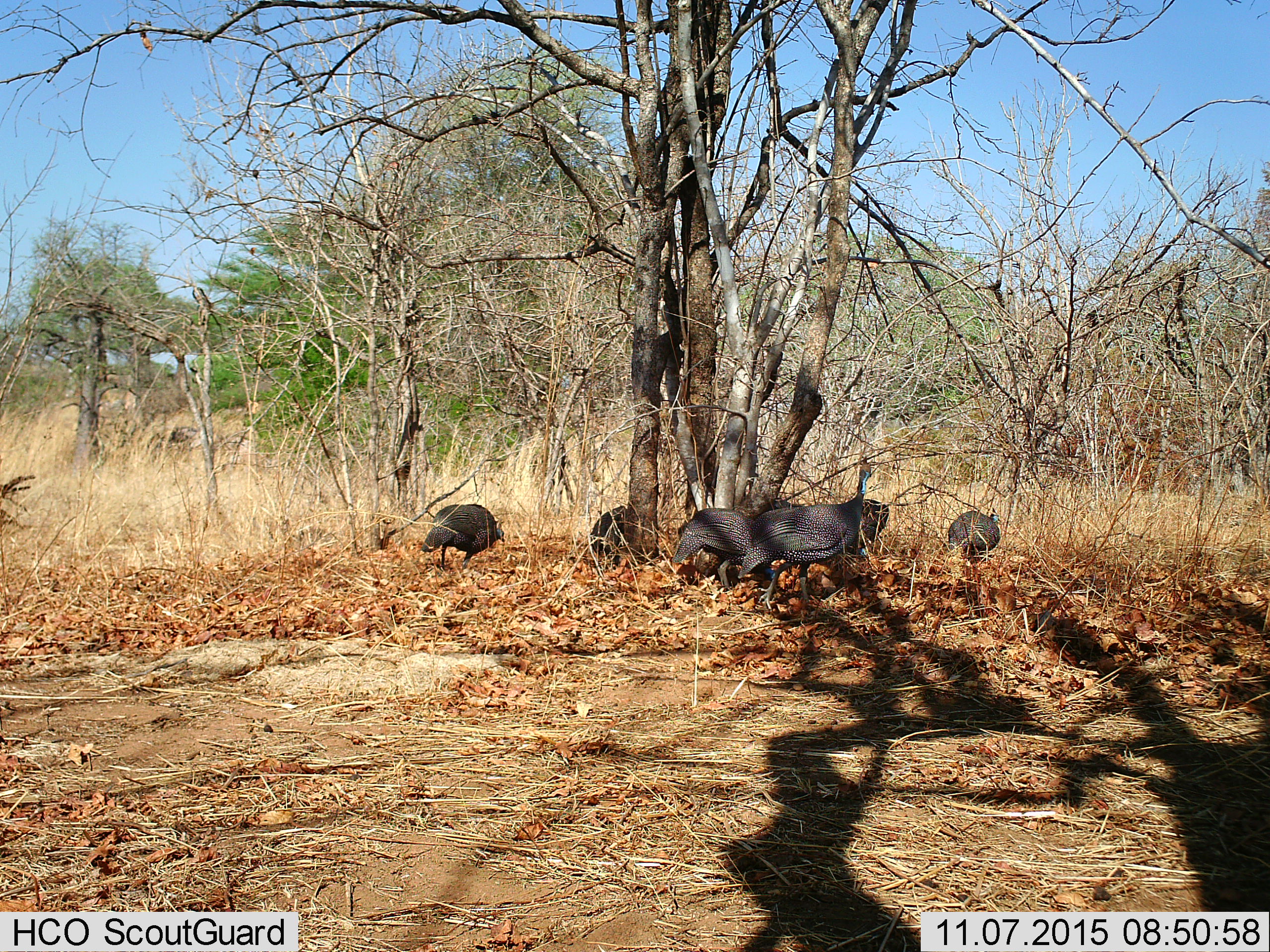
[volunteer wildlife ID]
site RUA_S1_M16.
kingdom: Animalia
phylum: Chordata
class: Aves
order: Galliformes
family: Numididae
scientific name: Numididae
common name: guineafowl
Guineafowl (Numididae), count 6. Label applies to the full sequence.